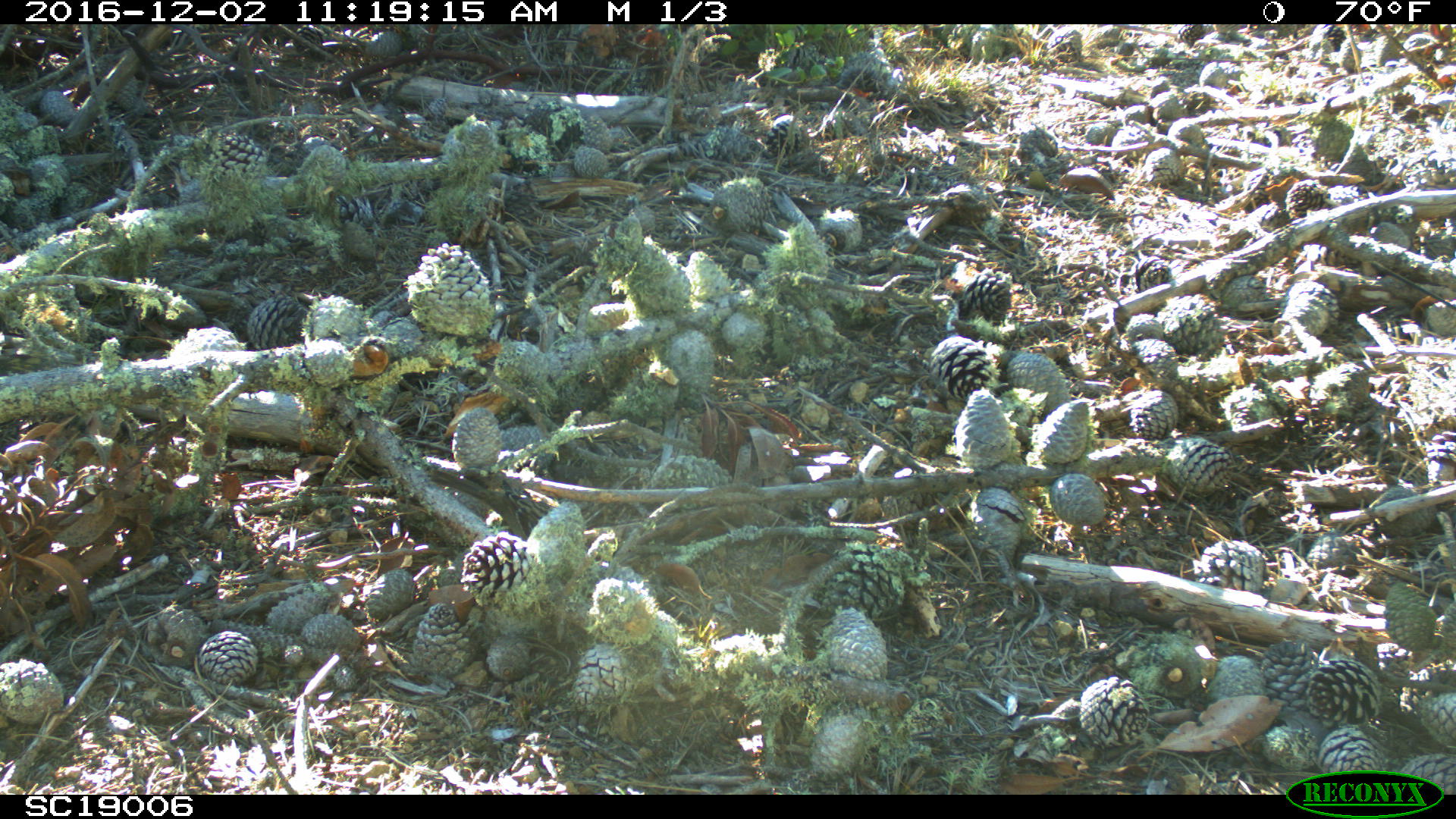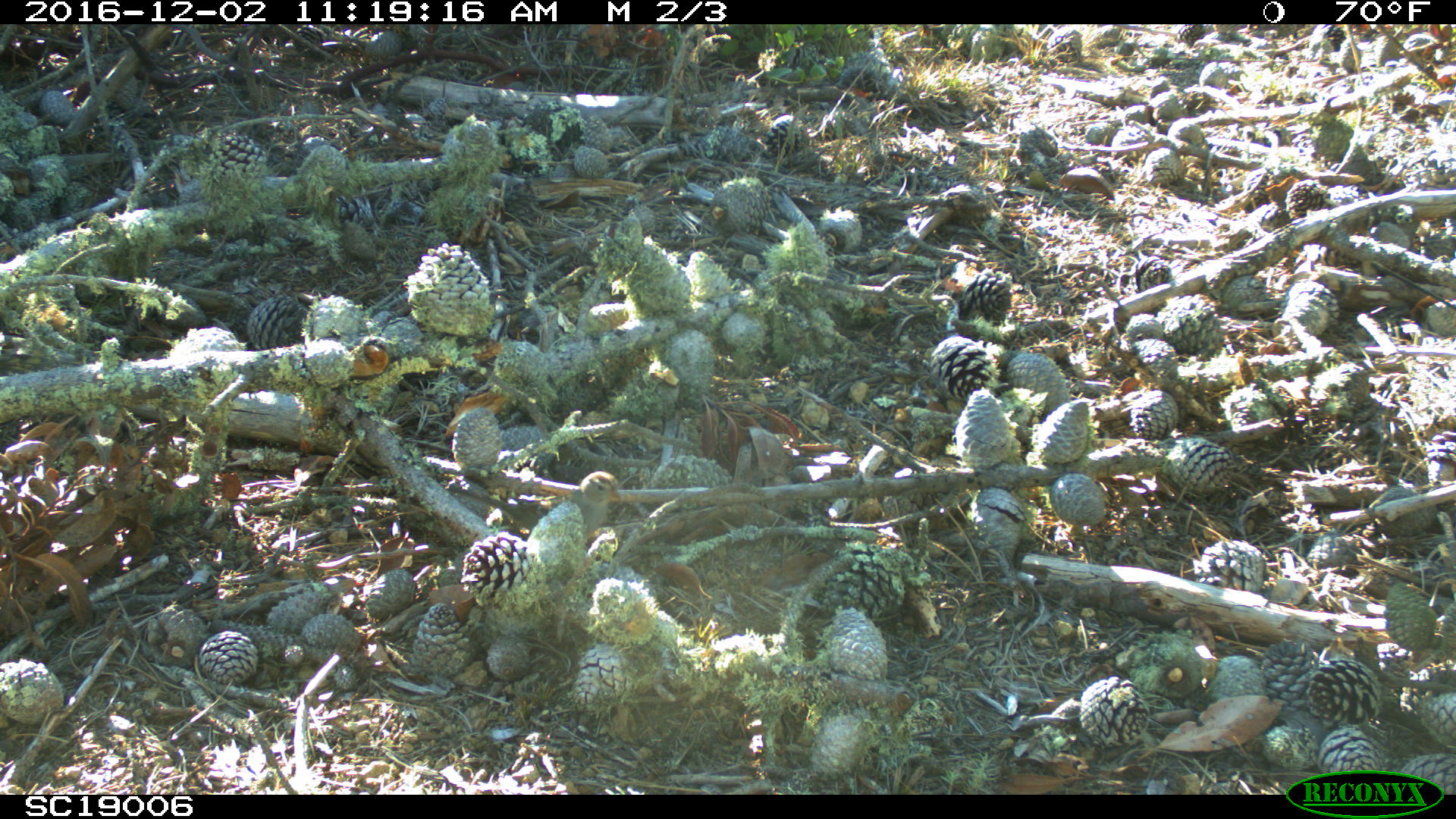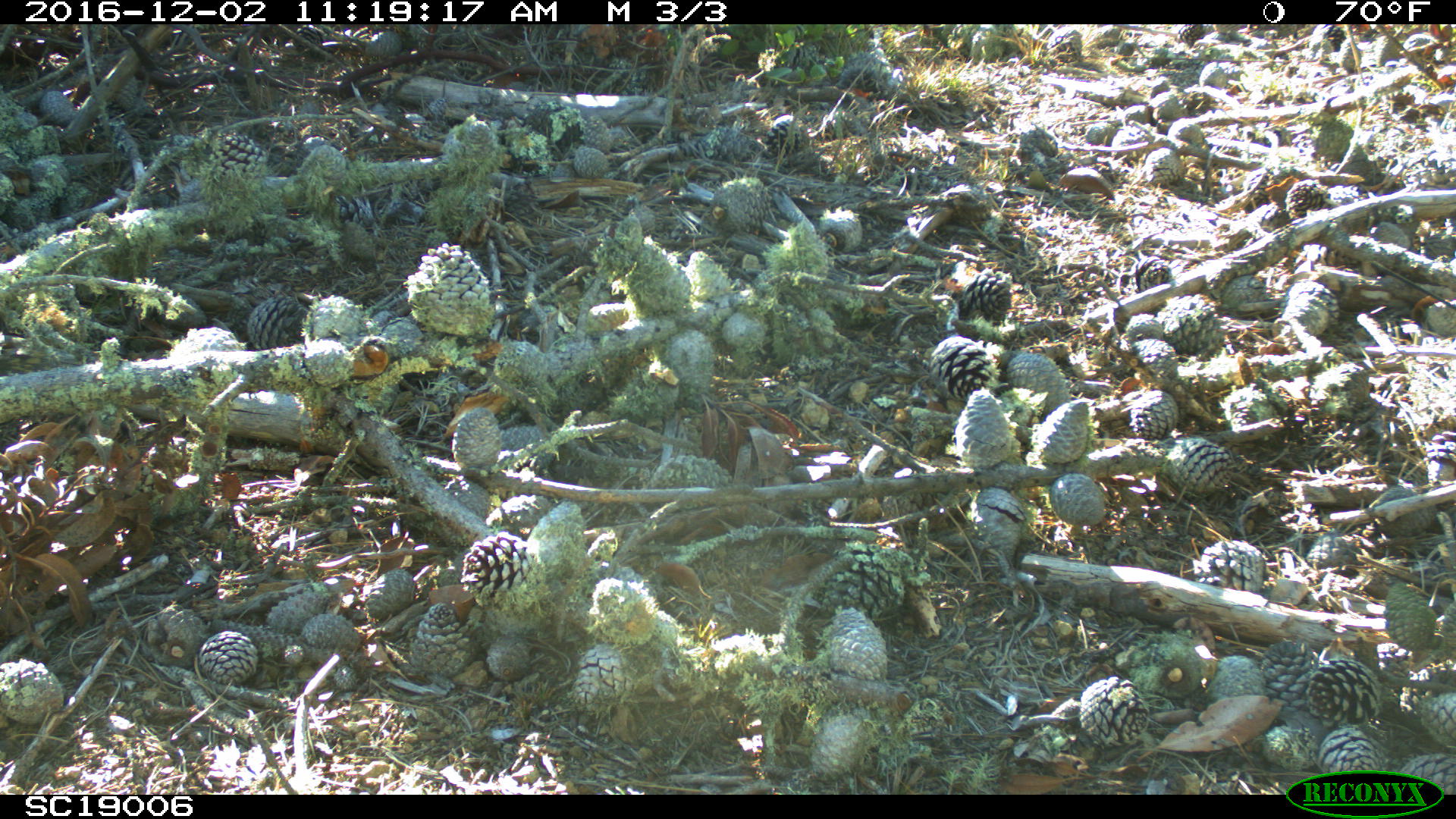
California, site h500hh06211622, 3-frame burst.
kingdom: Animalia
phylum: Chordata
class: Aves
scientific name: Aves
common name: bird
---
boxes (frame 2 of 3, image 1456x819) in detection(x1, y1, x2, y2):
bird: detection(446, 470, 623, 540)